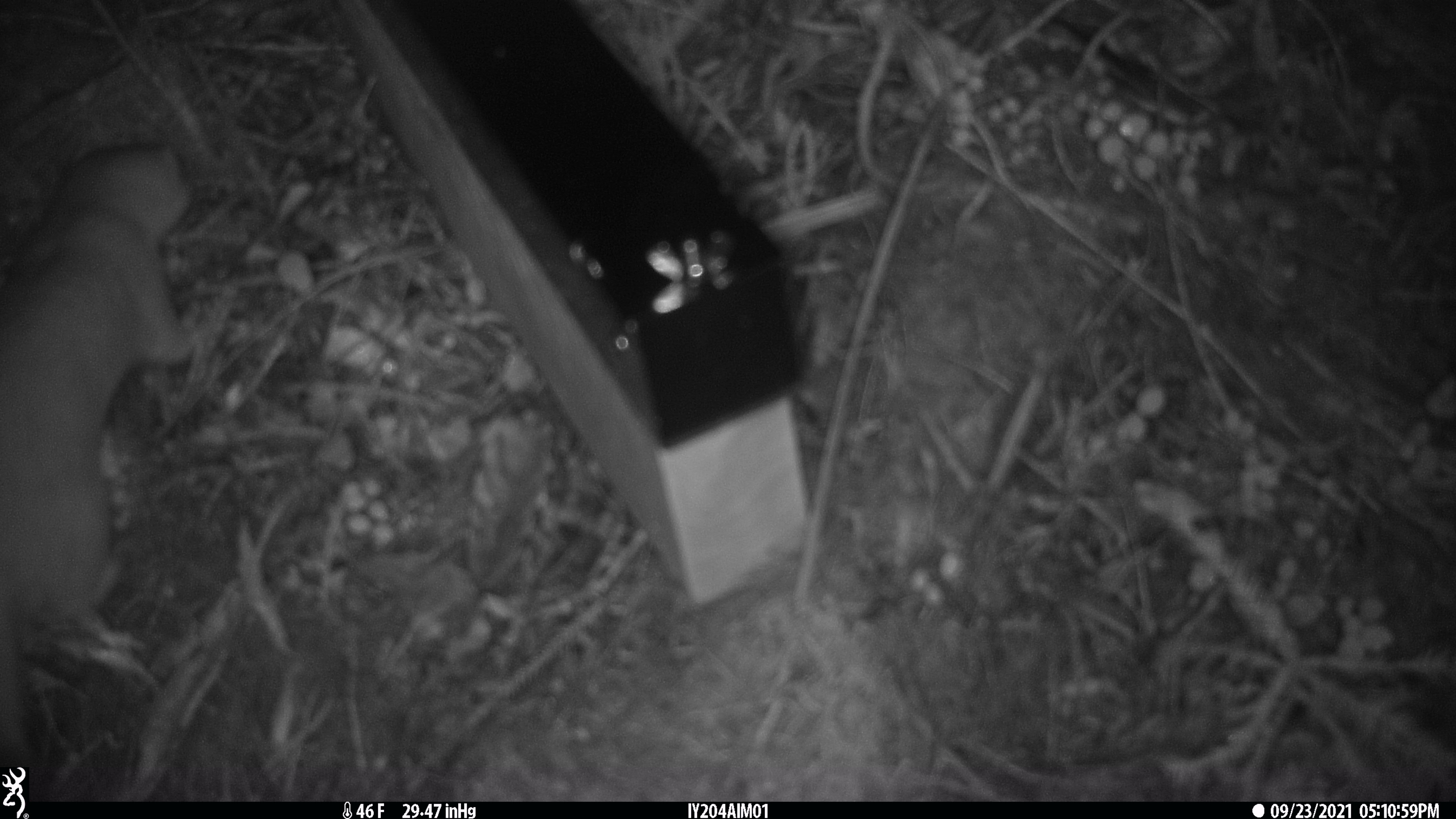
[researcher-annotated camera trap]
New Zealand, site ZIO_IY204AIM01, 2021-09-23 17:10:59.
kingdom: Animalia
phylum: Chordata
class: Mammalia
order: Carnivora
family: Mustelidae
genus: Mustela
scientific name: Mustela erminea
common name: stoat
Stoat (Mustela erminea).